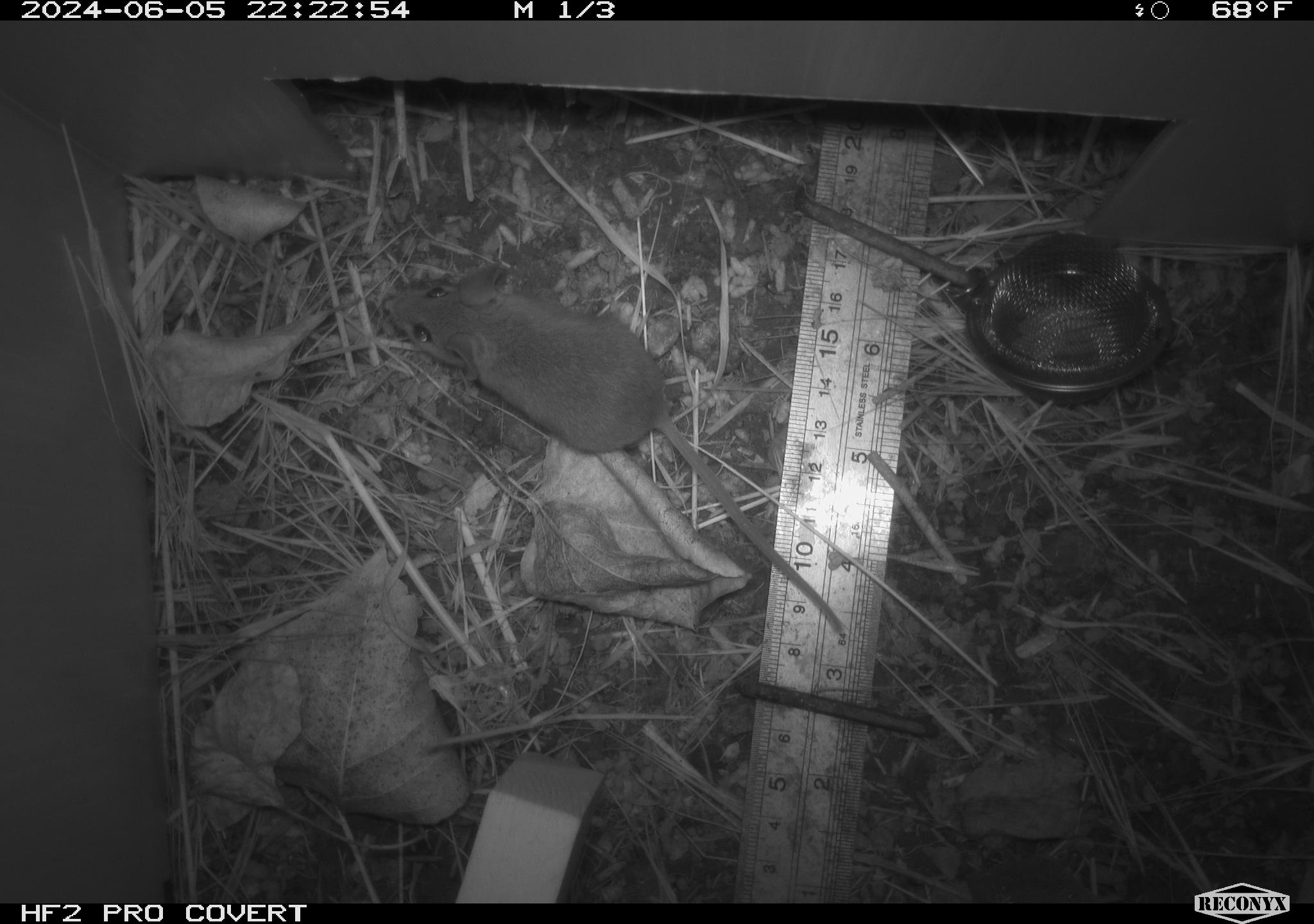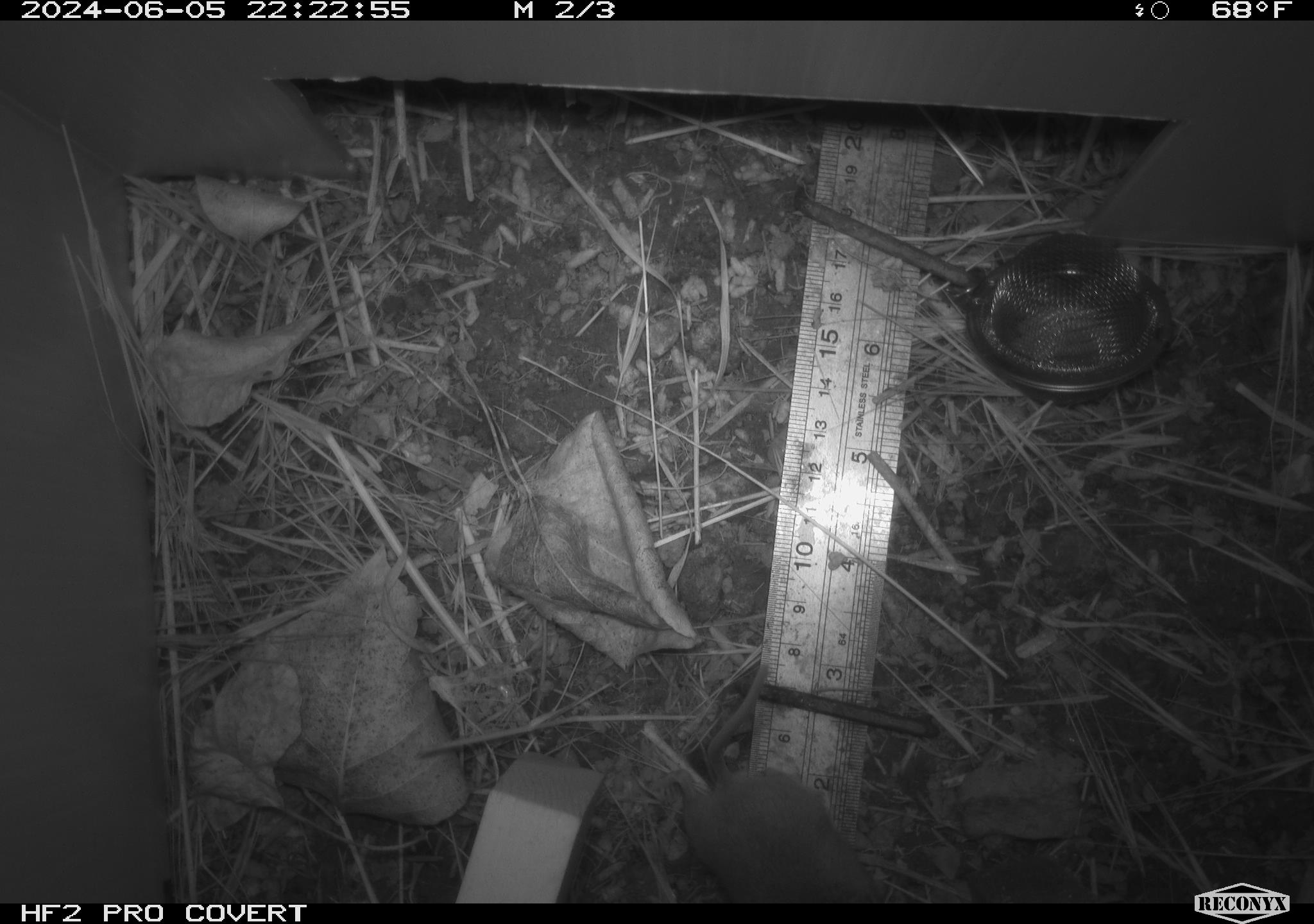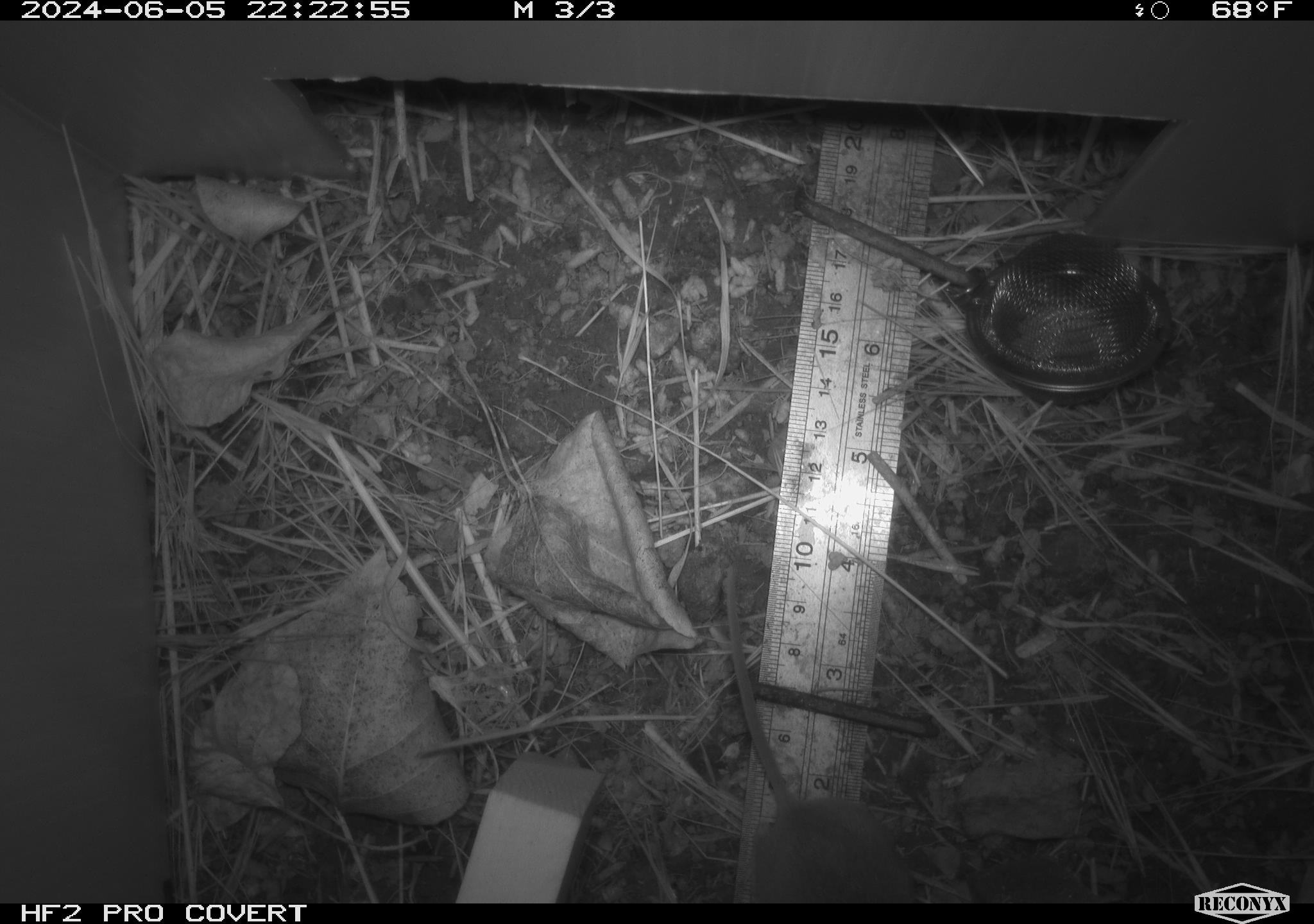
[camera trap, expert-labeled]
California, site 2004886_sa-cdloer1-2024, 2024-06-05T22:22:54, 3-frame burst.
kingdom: Animalia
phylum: Chordata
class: Mammalia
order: Rodentia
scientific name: Rodentia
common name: mouse species